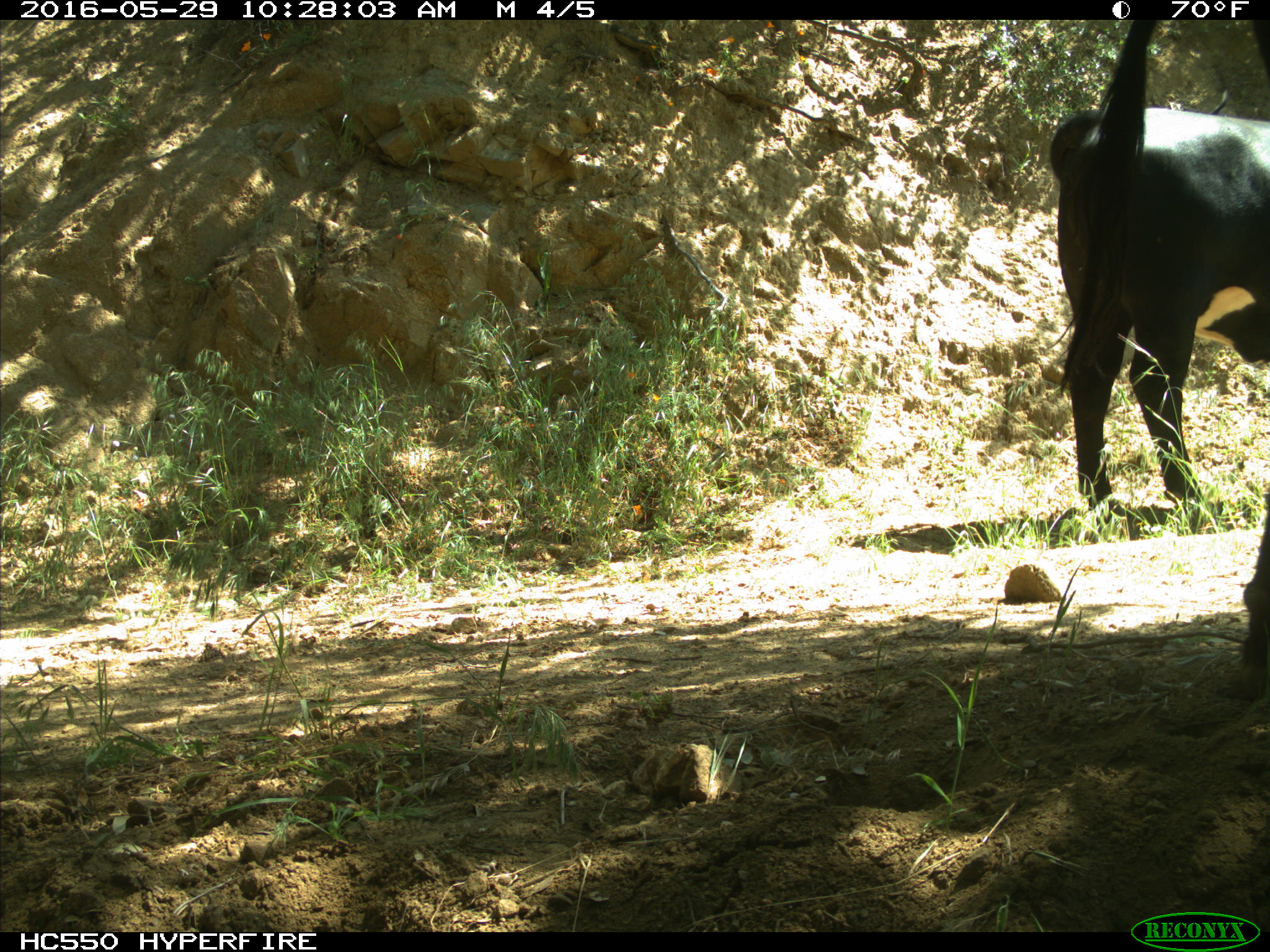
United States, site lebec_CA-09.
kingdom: Animalia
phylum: Chordata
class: Mammalia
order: Artiodactyla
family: Bovidae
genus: Bos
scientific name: Bos taurus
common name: domestic cow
Bos taurus (domestic cow).